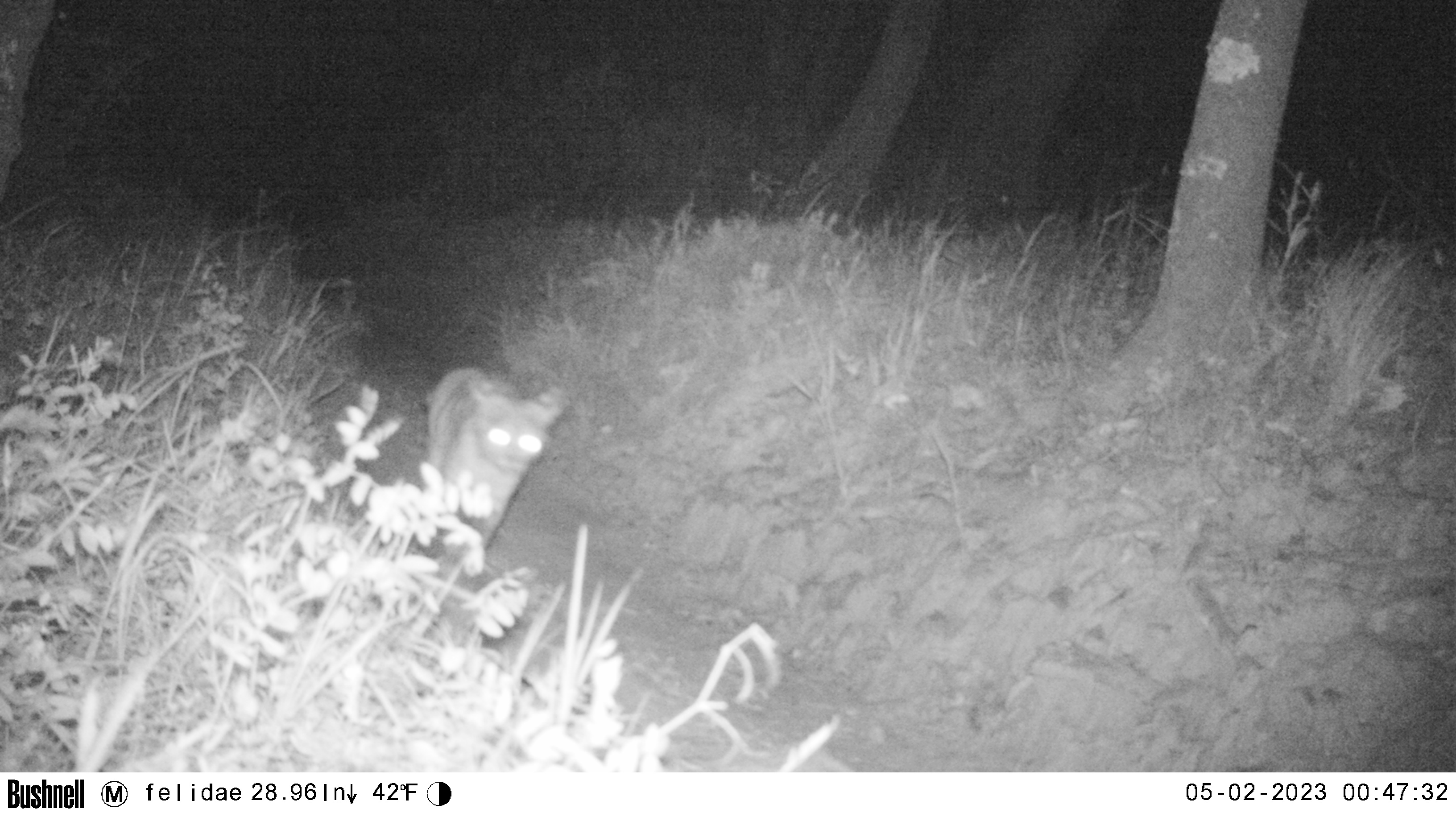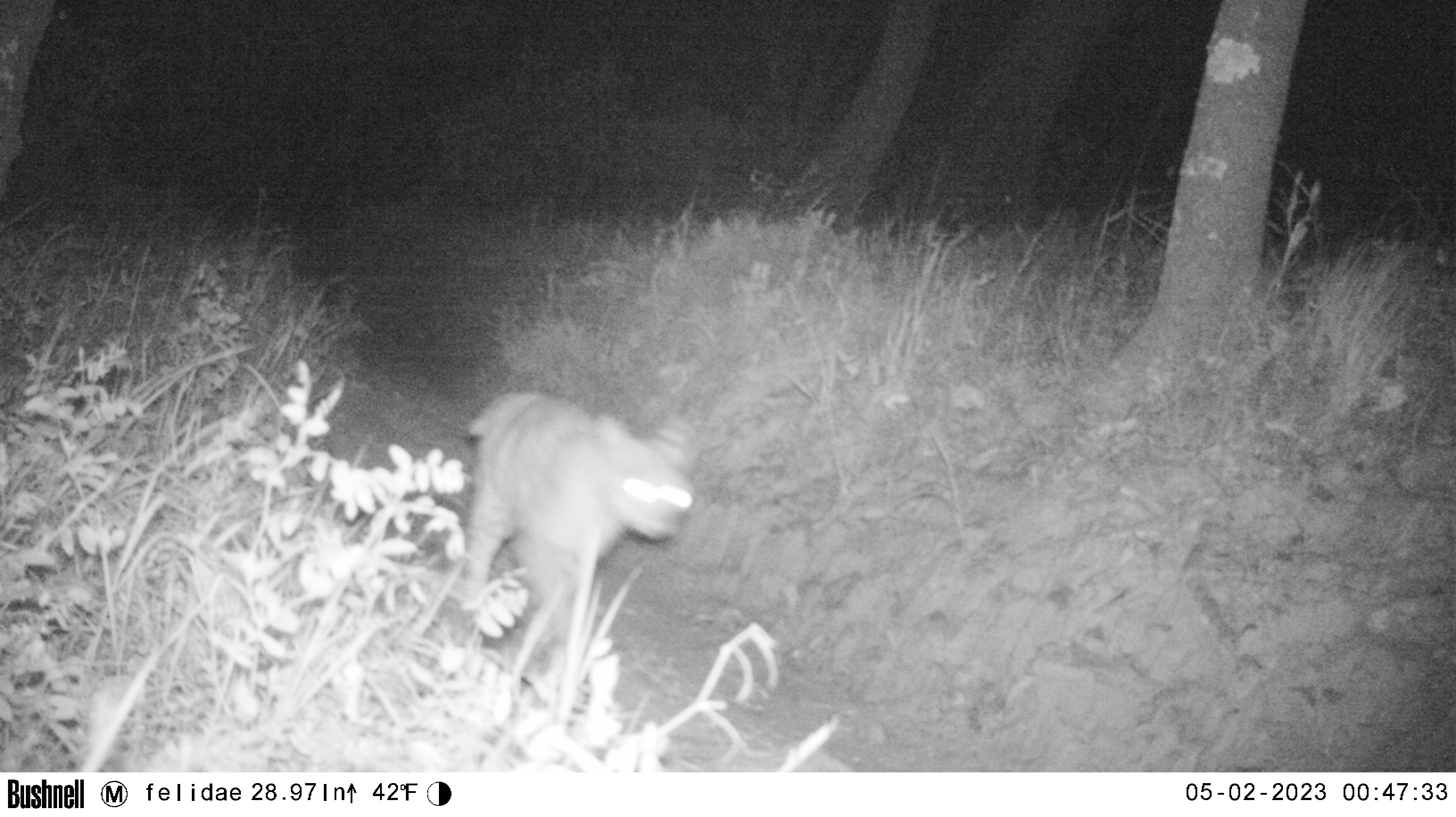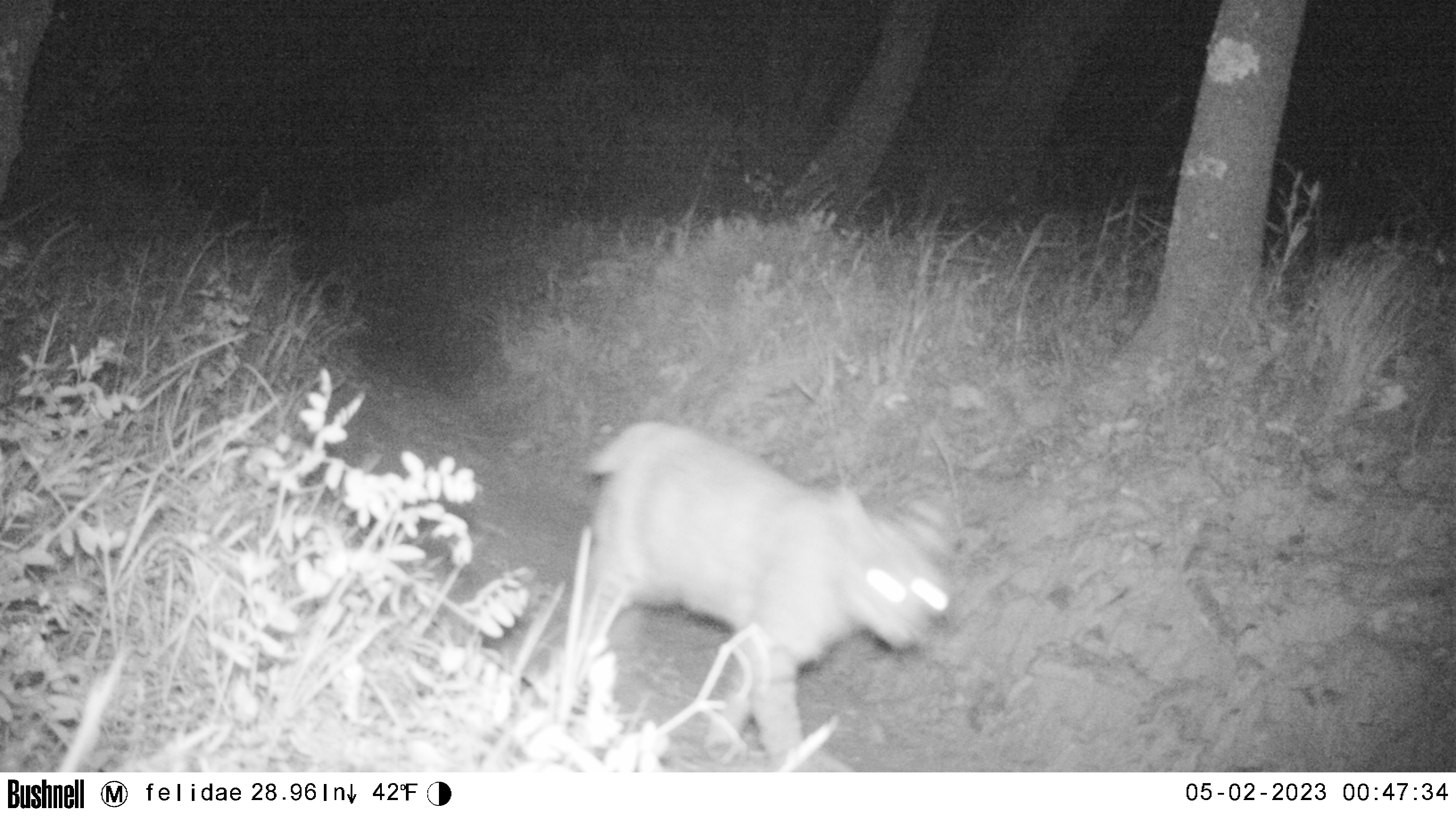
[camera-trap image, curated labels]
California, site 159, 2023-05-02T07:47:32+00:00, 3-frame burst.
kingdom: Animalia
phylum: Chordata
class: Mammalia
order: Carnivora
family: Felidae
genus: Lynx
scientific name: Lynx rufus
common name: bobcat